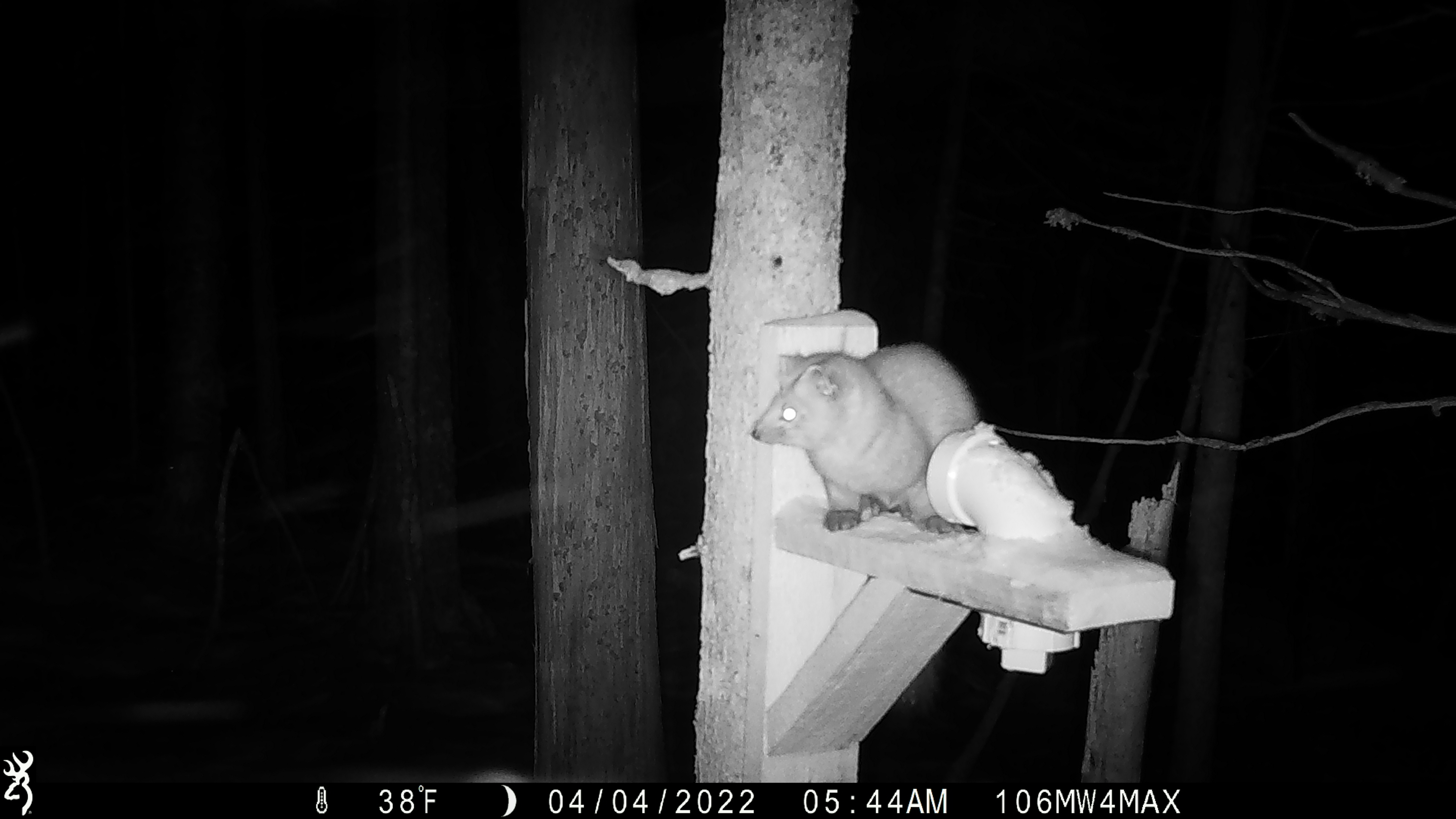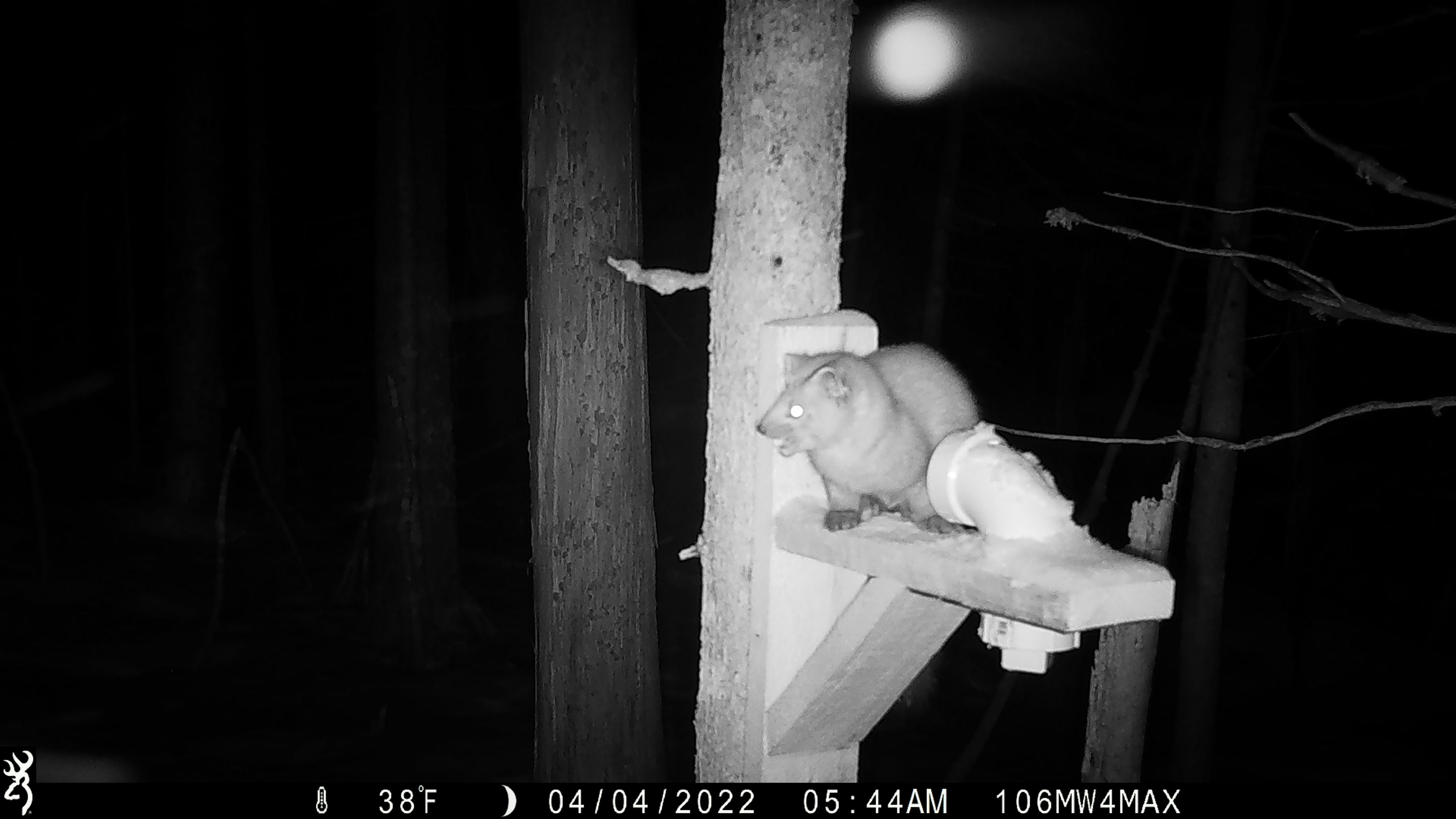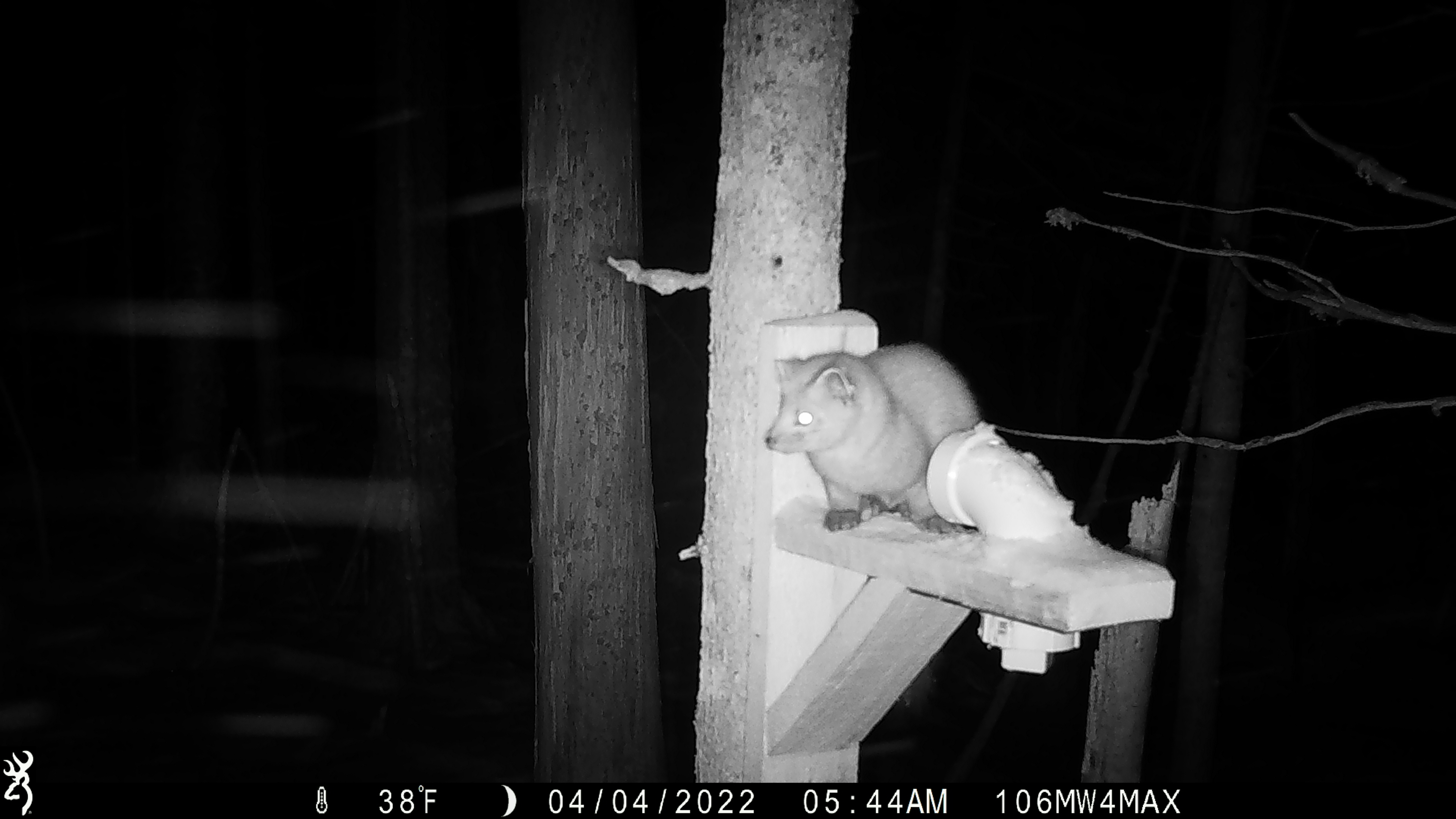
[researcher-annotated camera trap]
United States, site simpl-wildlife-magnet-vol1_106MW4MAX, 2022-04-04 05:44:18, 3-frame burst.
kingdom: Animalia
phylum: Chordata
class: Mammalia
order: Carnivora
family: Mustelidae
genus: Martes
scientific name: Martes americana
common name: american marten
American marten (Martes americana).